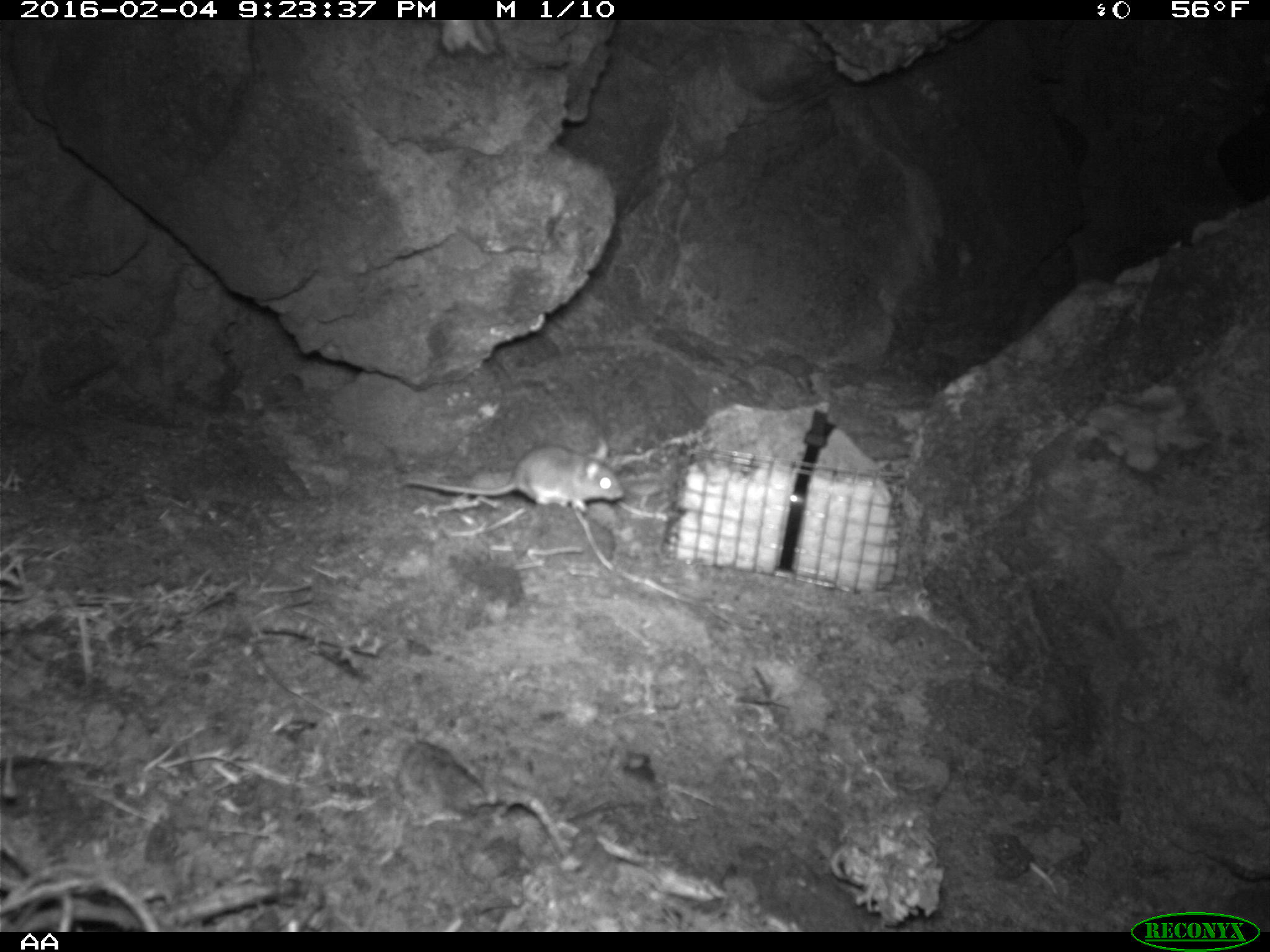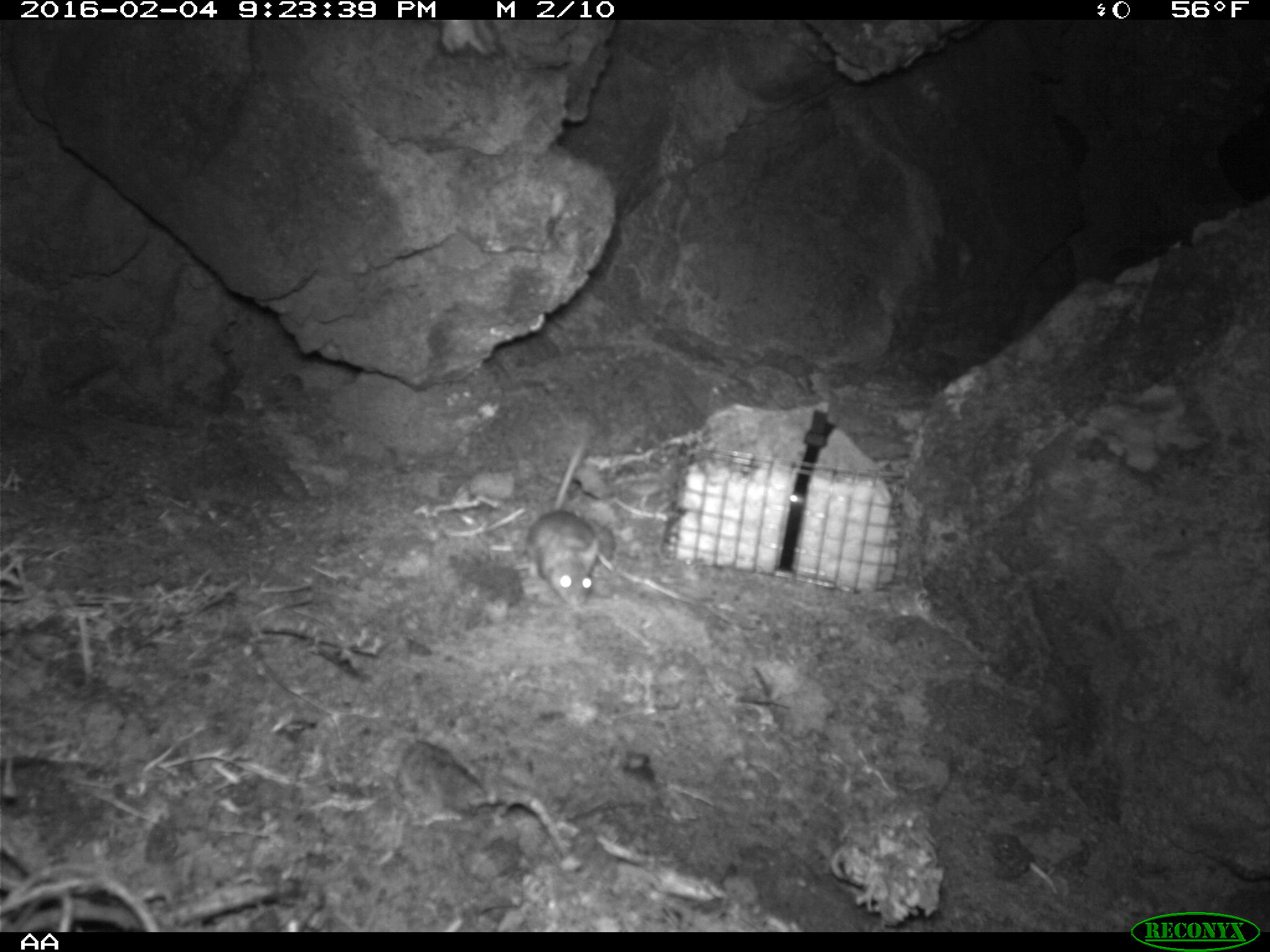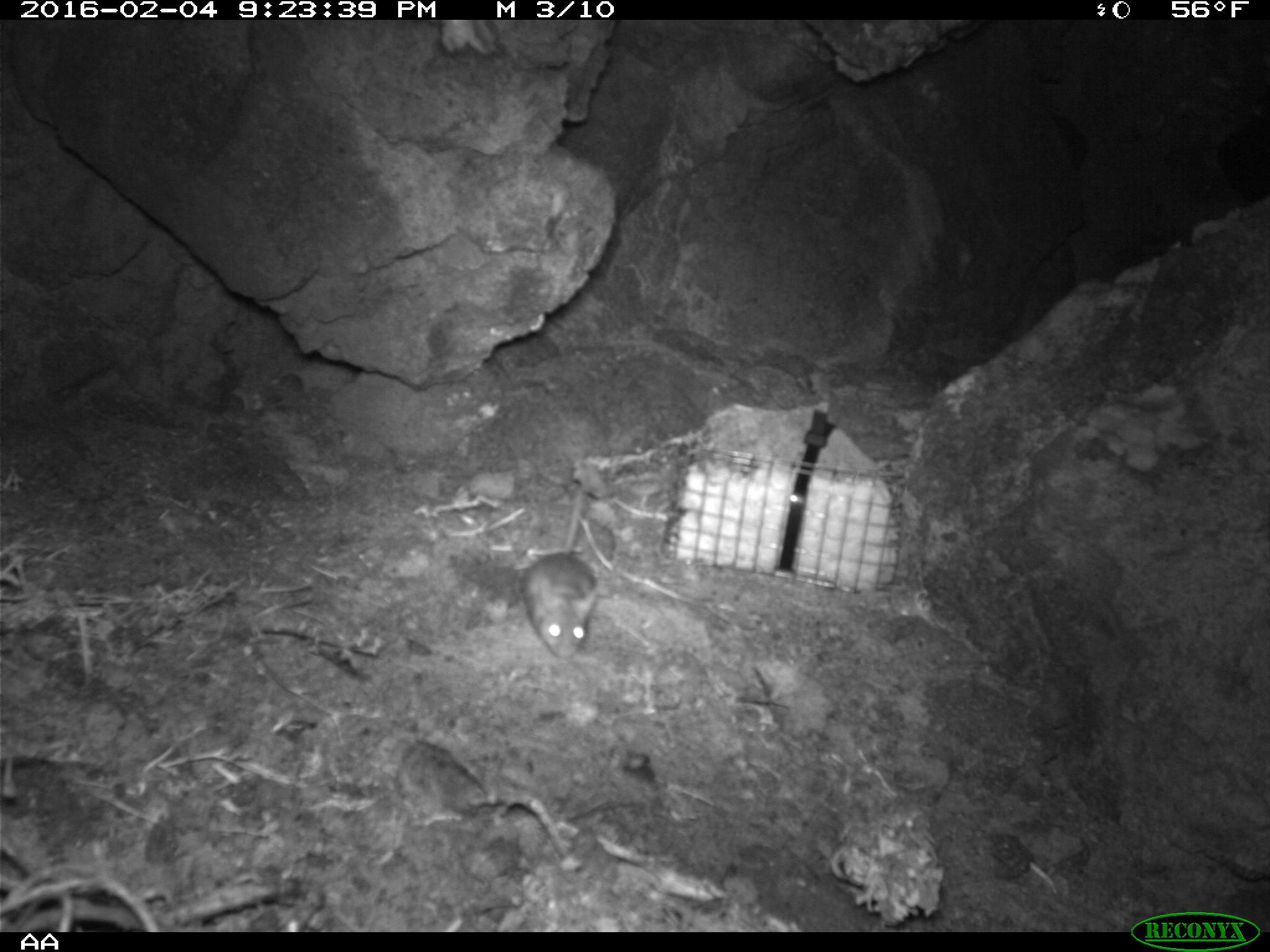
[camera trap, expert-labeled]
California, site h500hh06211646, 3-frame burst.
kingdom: Animalia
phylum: Chordata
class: Mammalia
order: Rodentia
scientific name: Rodentia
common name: rodent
Rodent (Rodentia).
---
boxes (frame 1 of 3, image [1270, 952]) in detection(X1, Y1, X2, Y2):
rodent: detection(406, 438, 624, 512)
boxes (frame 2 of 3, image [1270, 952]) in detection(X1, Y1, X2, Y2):
rodent: detection(530, 439, 603, 604)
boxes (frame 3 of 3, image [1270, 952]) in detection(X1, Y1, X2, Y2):
rodent: detection(520, 480, 600, 659)